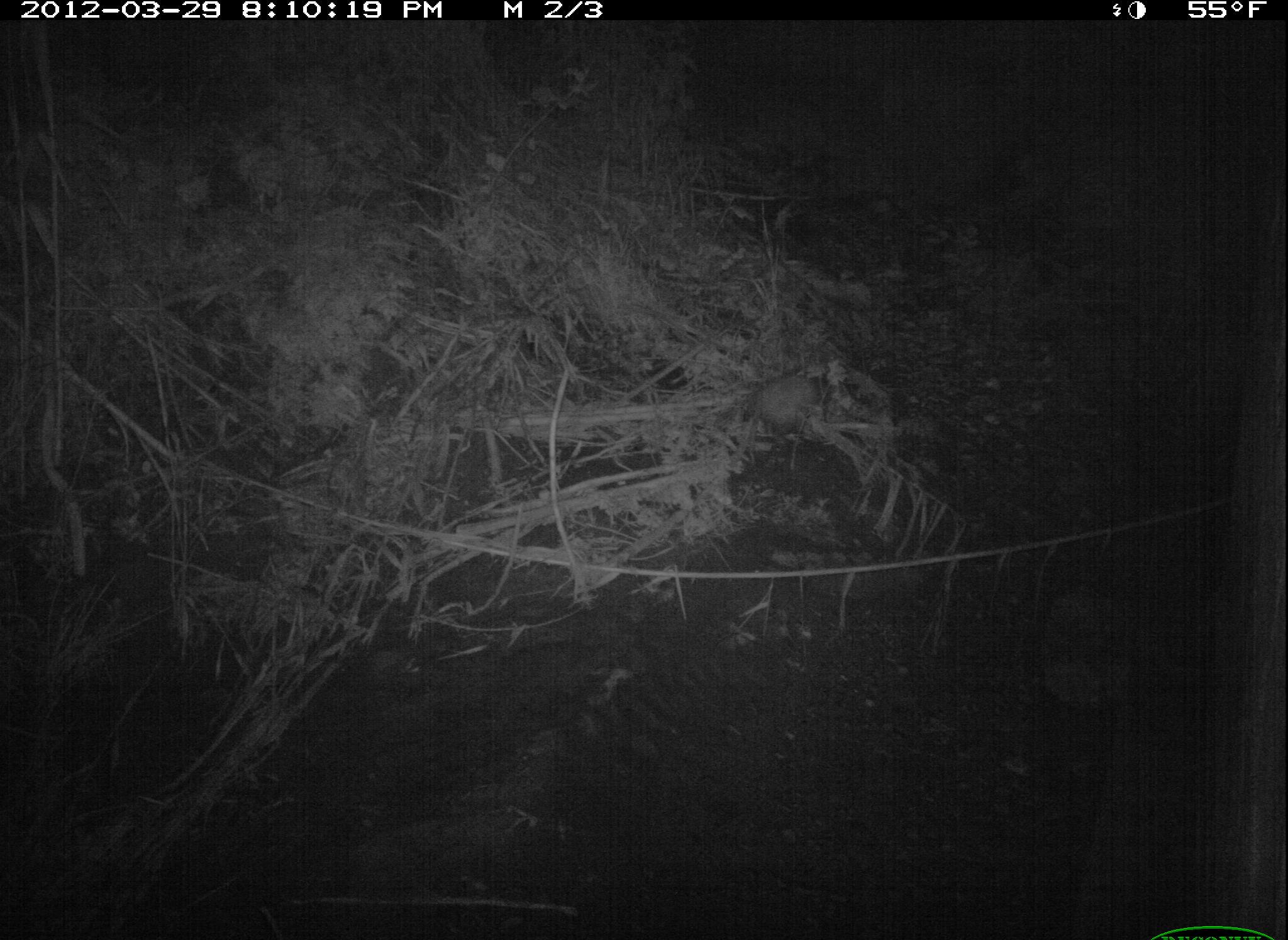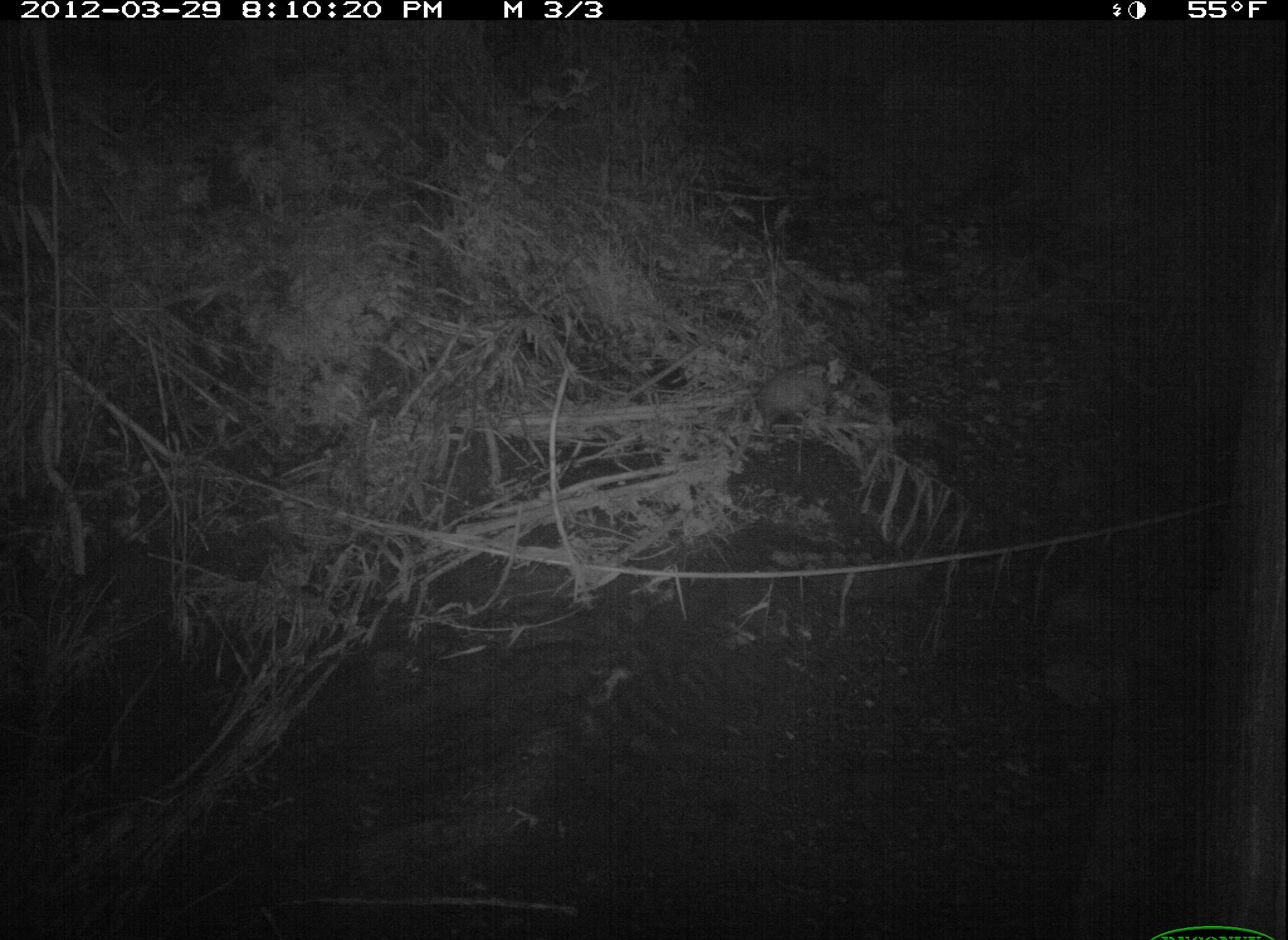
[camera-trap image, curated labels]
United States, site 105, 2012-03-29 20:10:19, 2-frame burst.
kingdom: Animalia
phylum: Chordata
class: Mammalia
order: Didelphimorphia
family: Didelphidae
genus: Didelphis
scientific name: Didelphis virginiana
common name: virginia opossum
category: opossum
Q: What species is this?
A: Opossum (virginia opossum) (Didelphis virginiana).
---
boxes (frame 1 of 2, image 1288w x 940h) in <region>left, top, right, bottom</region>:
opossum: <region>720, 353, 858, 477</region>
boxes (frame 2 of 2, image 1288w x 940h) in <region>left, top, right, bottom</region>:
opossum: <region>744, 327, 892, 464</region>